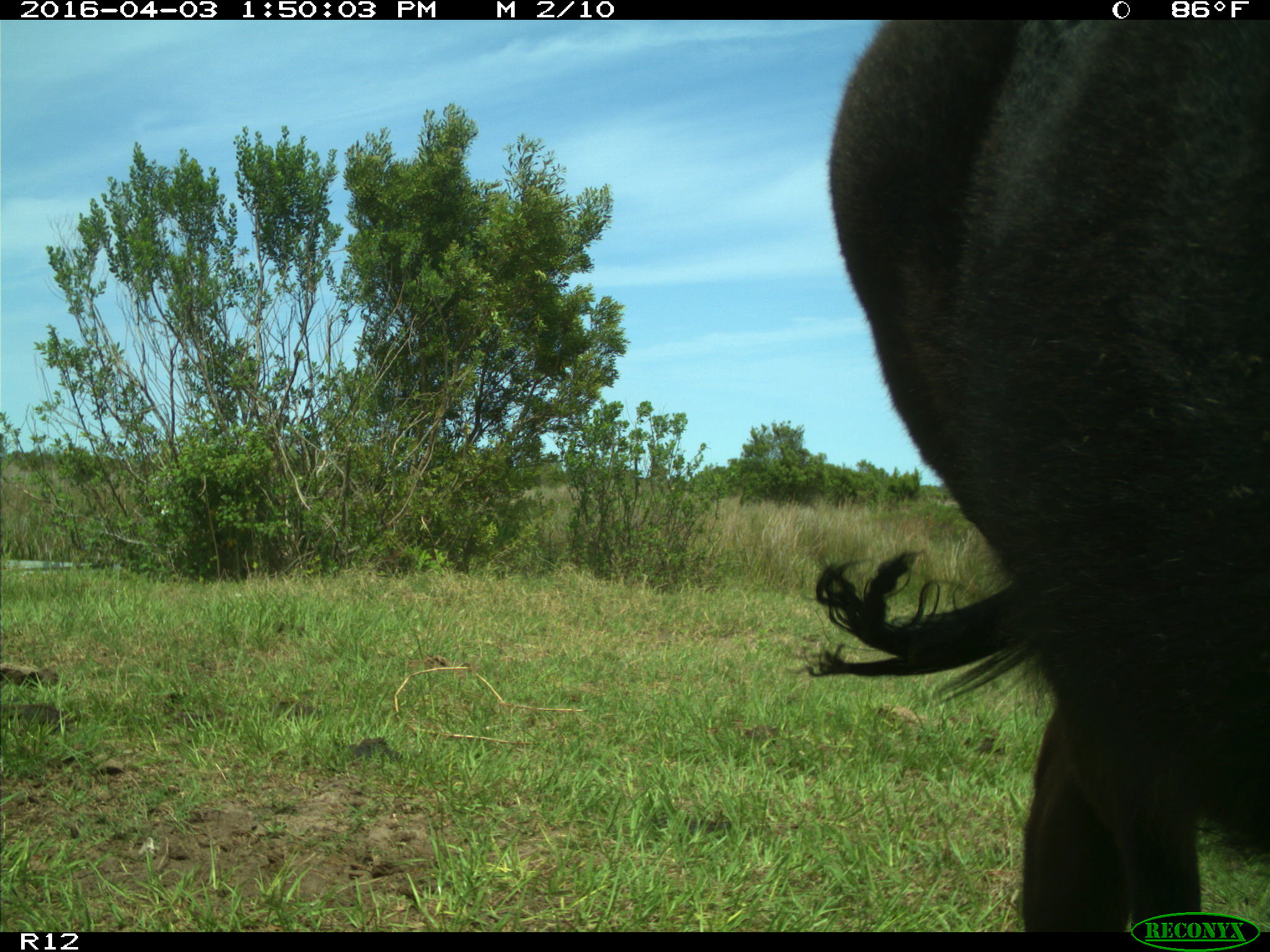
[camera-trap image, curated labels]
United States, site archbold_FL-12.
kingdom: Animalia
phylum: Chordata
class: Mammalia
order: Artiodactyla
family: Bovidae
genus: Bos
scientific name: Bos taurus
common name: domestic cow